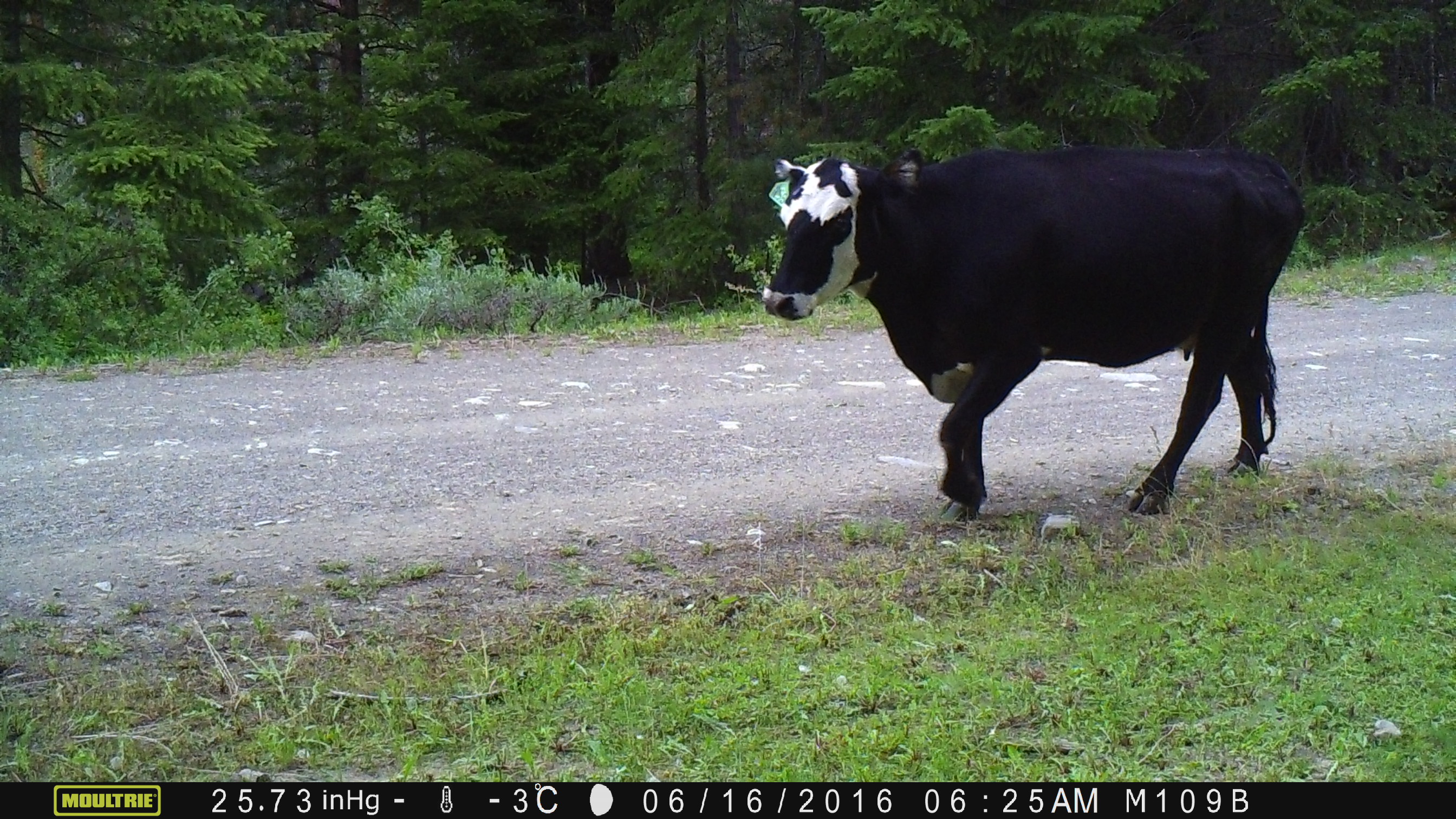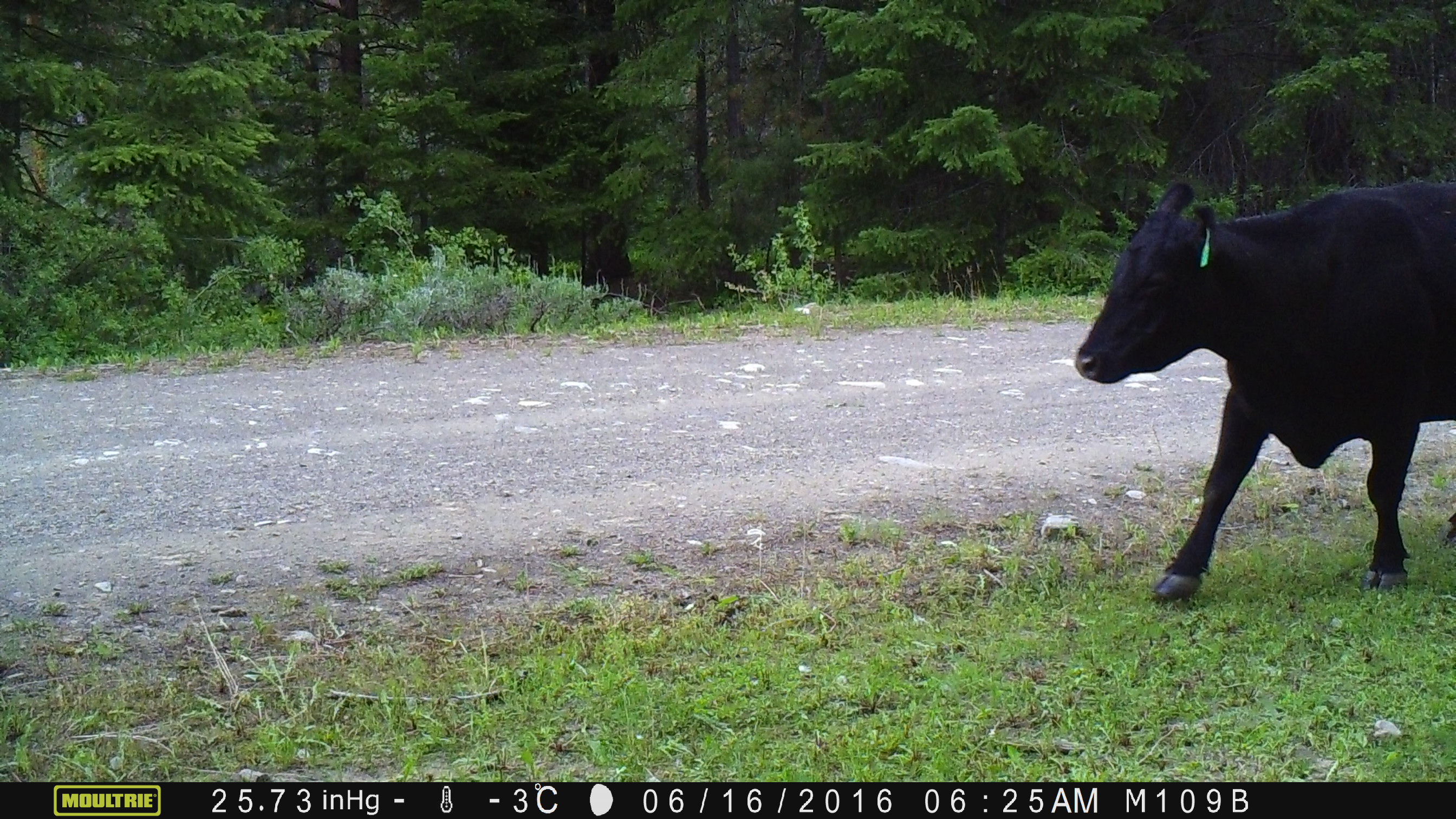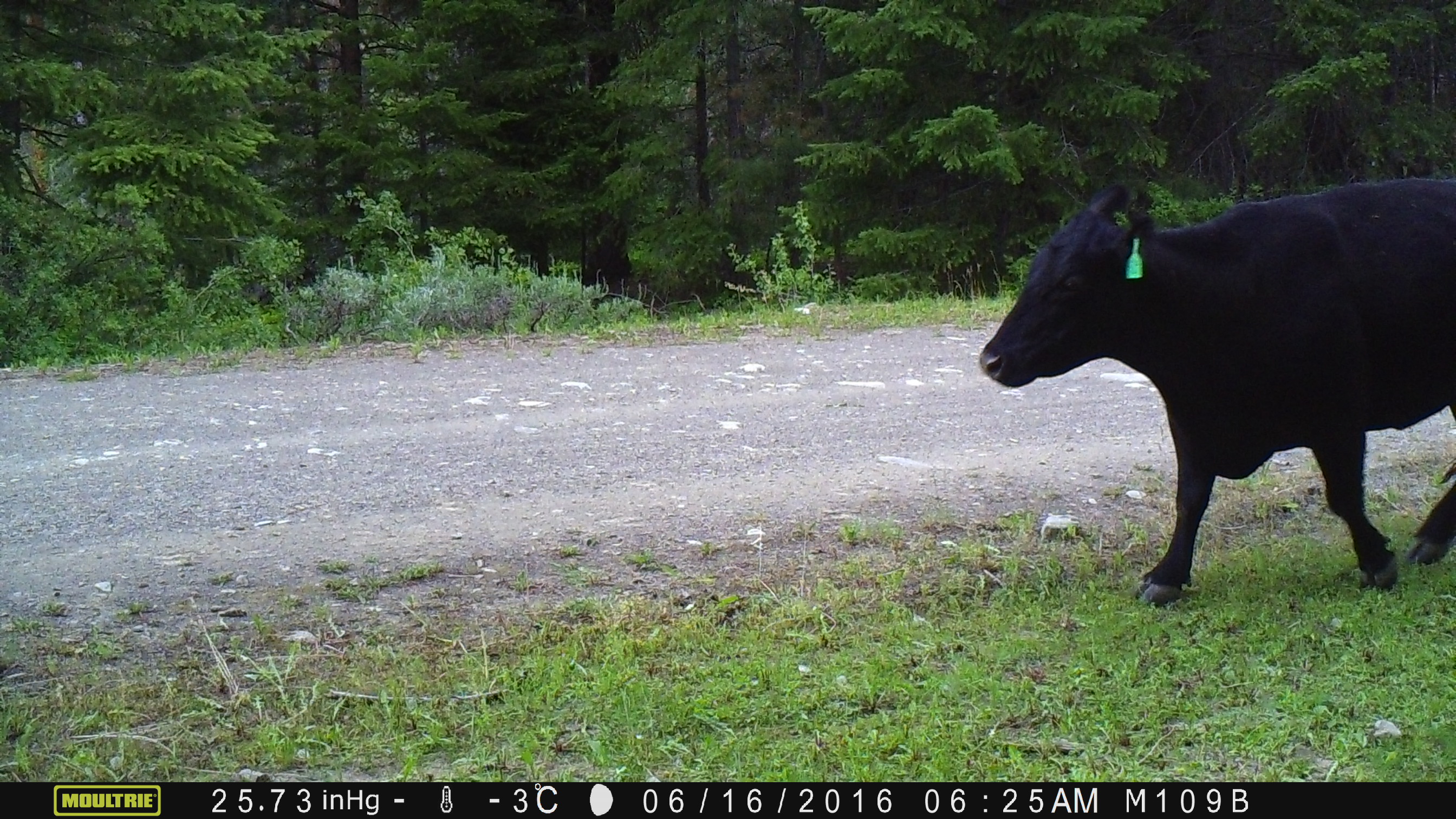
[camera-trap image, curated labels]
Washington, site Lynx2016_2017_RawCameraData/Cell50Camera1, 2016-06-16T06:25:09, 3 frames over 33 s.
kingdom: Animalia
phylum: Chordata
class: Mammalia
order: Artiodactyla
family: Bovidae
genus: Bos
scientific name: Bos taurus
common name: domestic cattle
Domestic cattle (Bos taurus). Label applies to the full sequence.